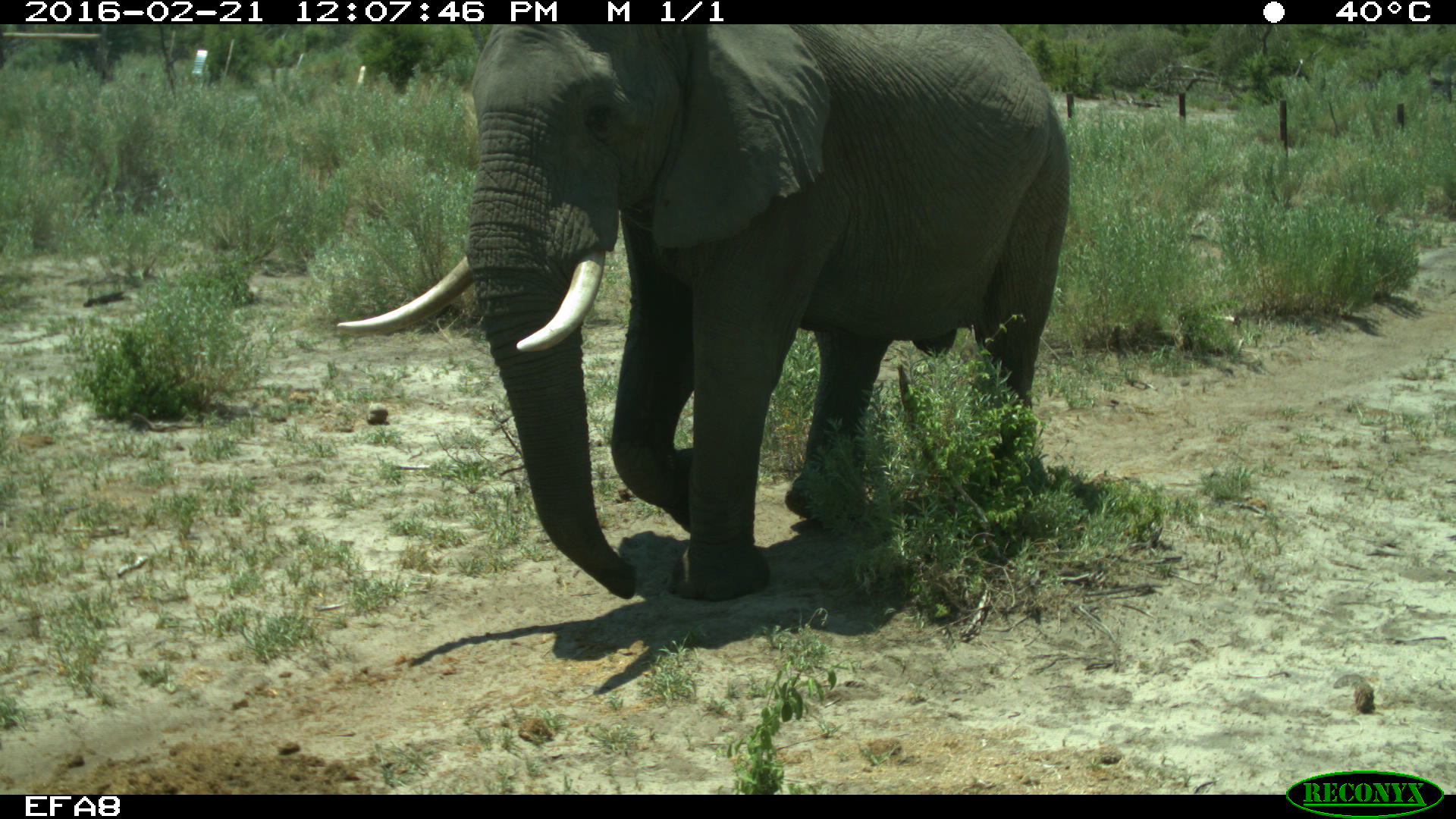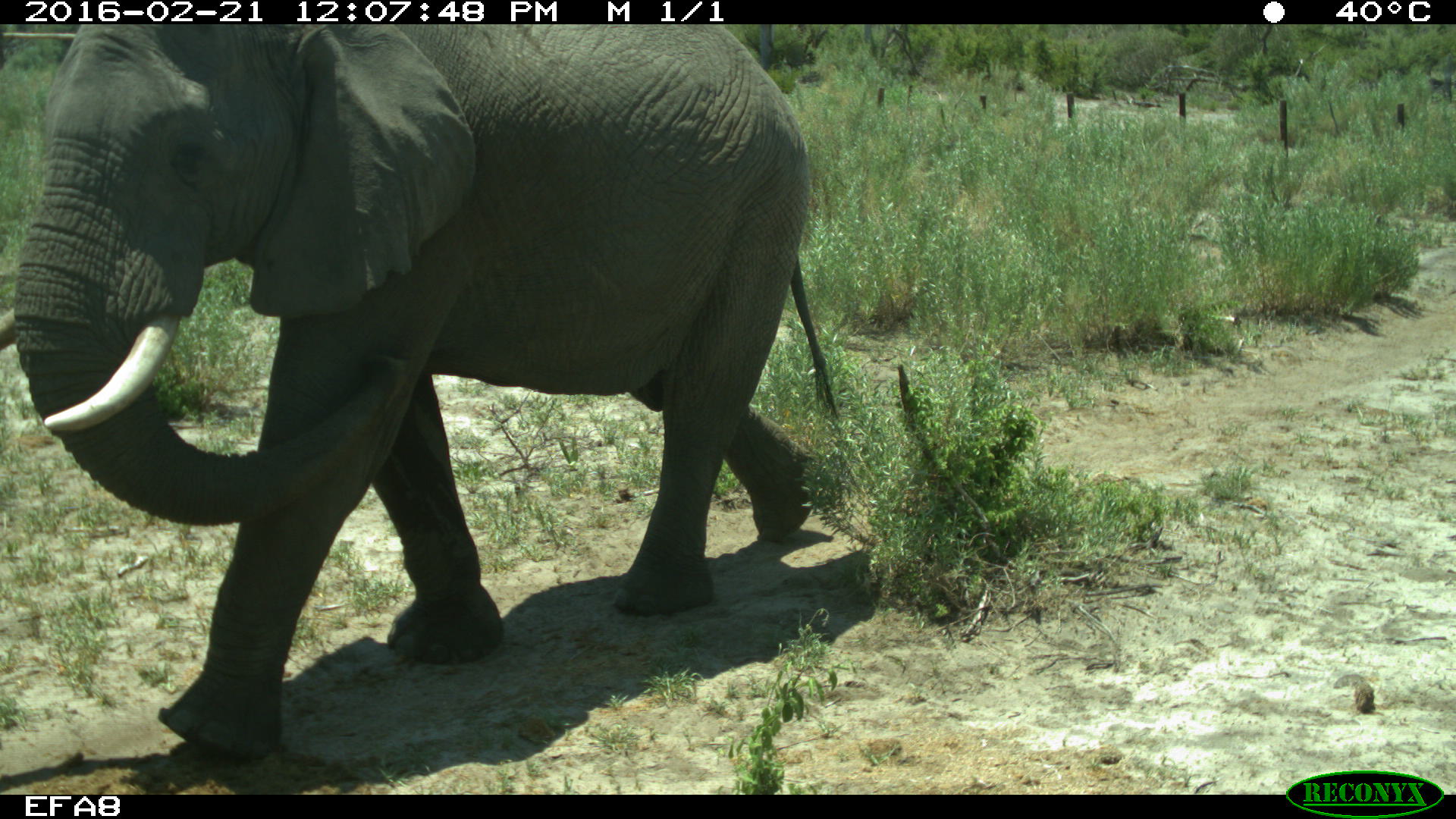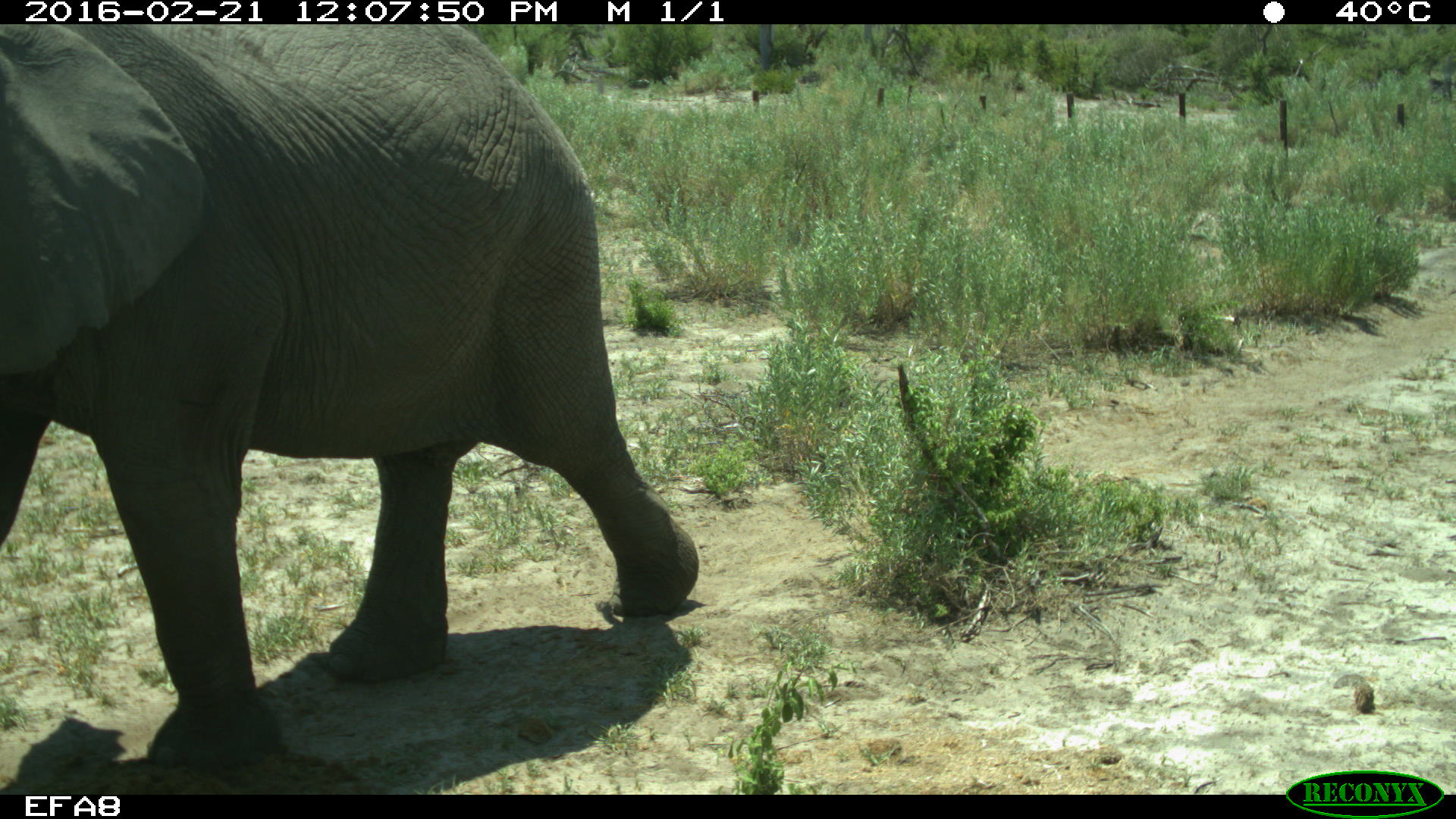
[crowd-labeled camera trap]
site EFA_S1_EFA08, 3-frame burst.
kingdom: Animalia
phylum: Chordata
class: Mammalia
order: Proboscidea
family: Elephantidae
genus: Loxodonta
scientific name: Loxodonta africana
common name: african bush elephant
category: elephant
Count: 1.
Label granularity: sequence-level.